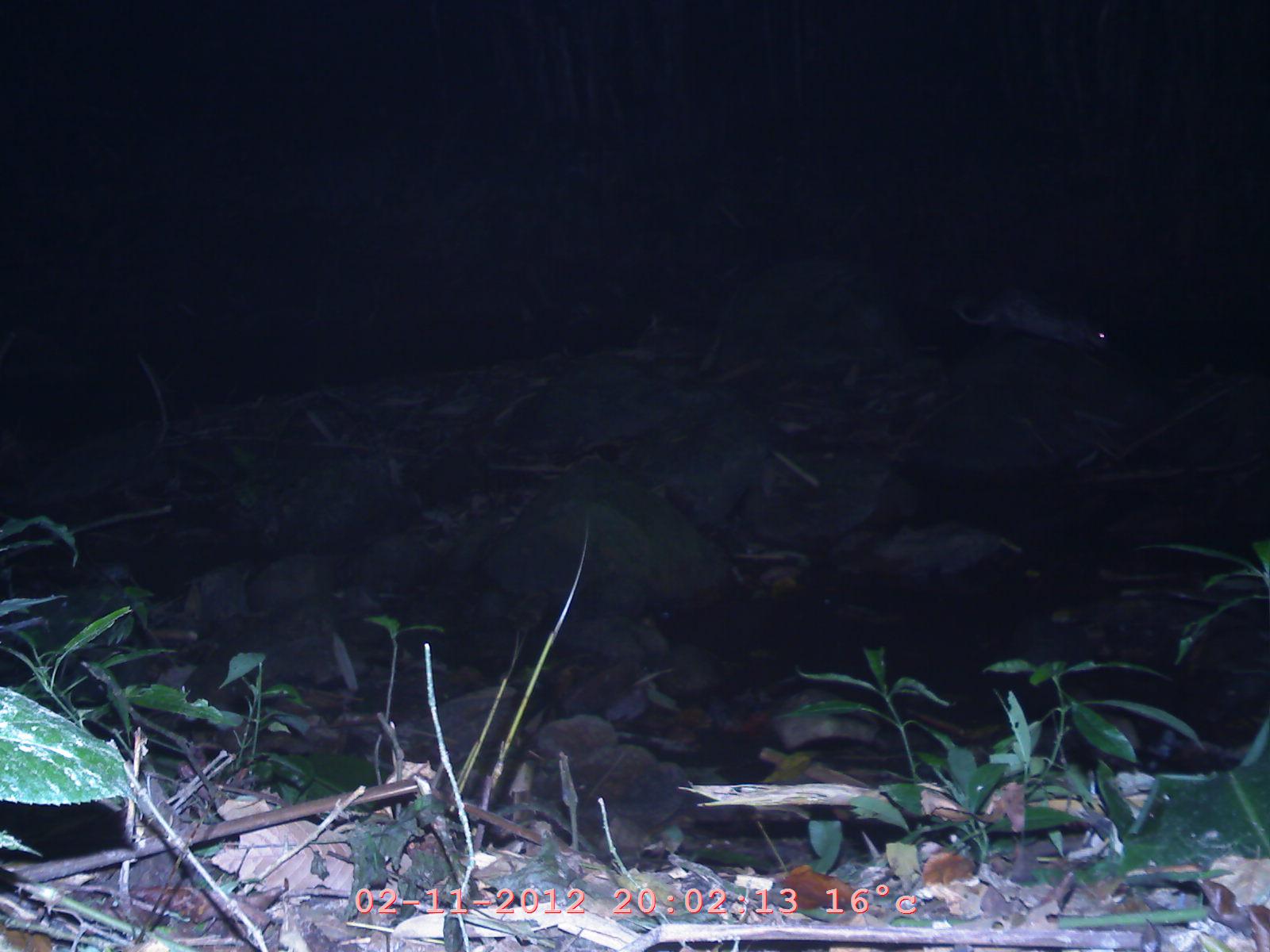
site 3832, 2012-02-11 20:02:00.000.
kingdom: Animalia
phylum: Chordata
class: Mammalia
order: Rodentia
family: Hystricidae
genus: Atherurus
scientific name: Atherurus macrourus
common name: asian brush-tailed porcupine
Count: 1.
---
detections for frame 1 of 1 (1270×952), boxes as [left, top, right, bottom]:
atherurus macrourus: [951, 285, 1113, 372]